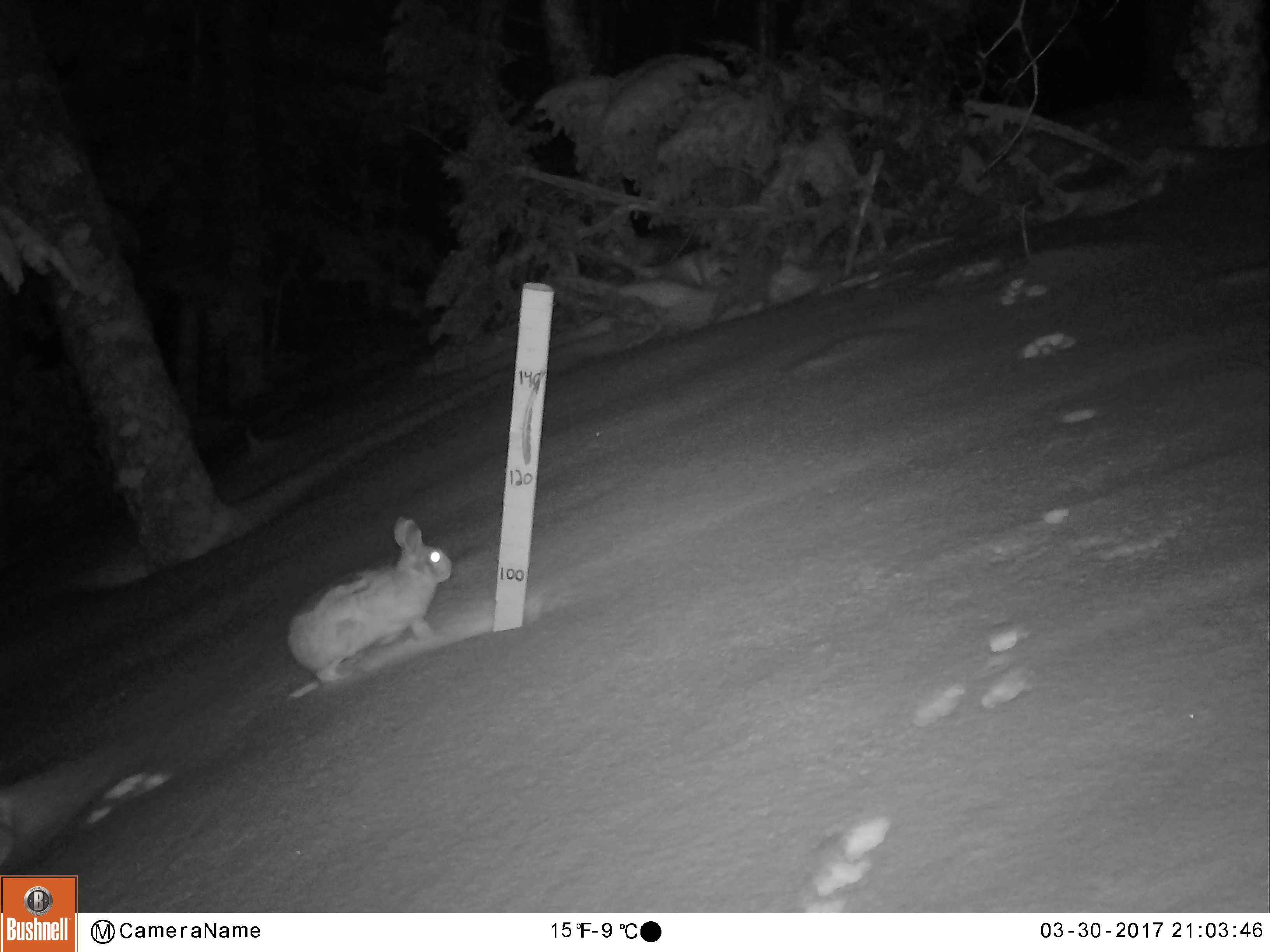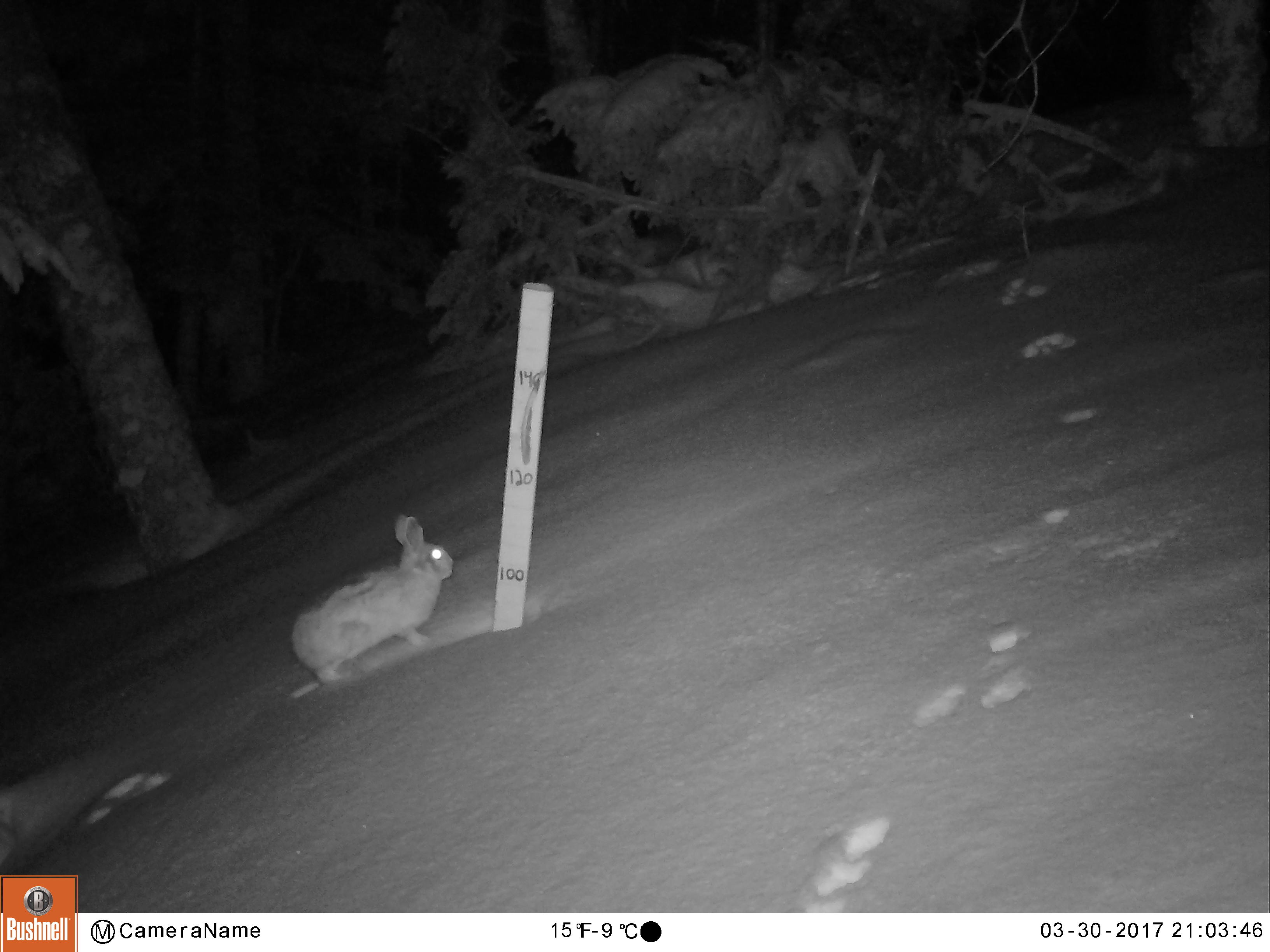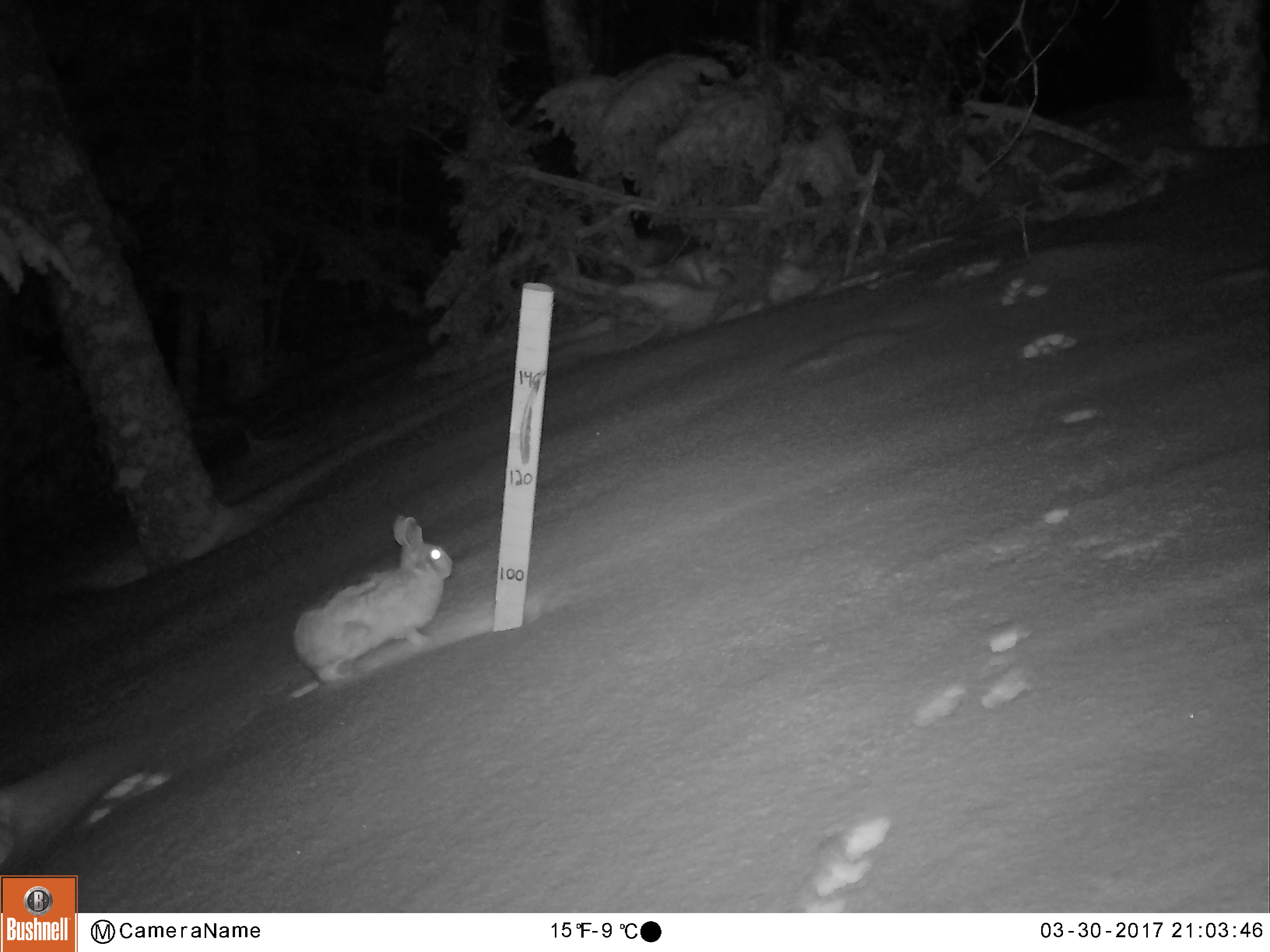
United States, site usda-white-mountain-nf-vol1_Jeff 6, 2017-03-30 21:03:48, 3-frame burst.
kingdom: Animalia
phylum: Chordata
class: Mammalia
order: Lagomorpha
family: Leporidae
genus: Lepus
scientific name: Lepus americanus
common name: snowshoe hare